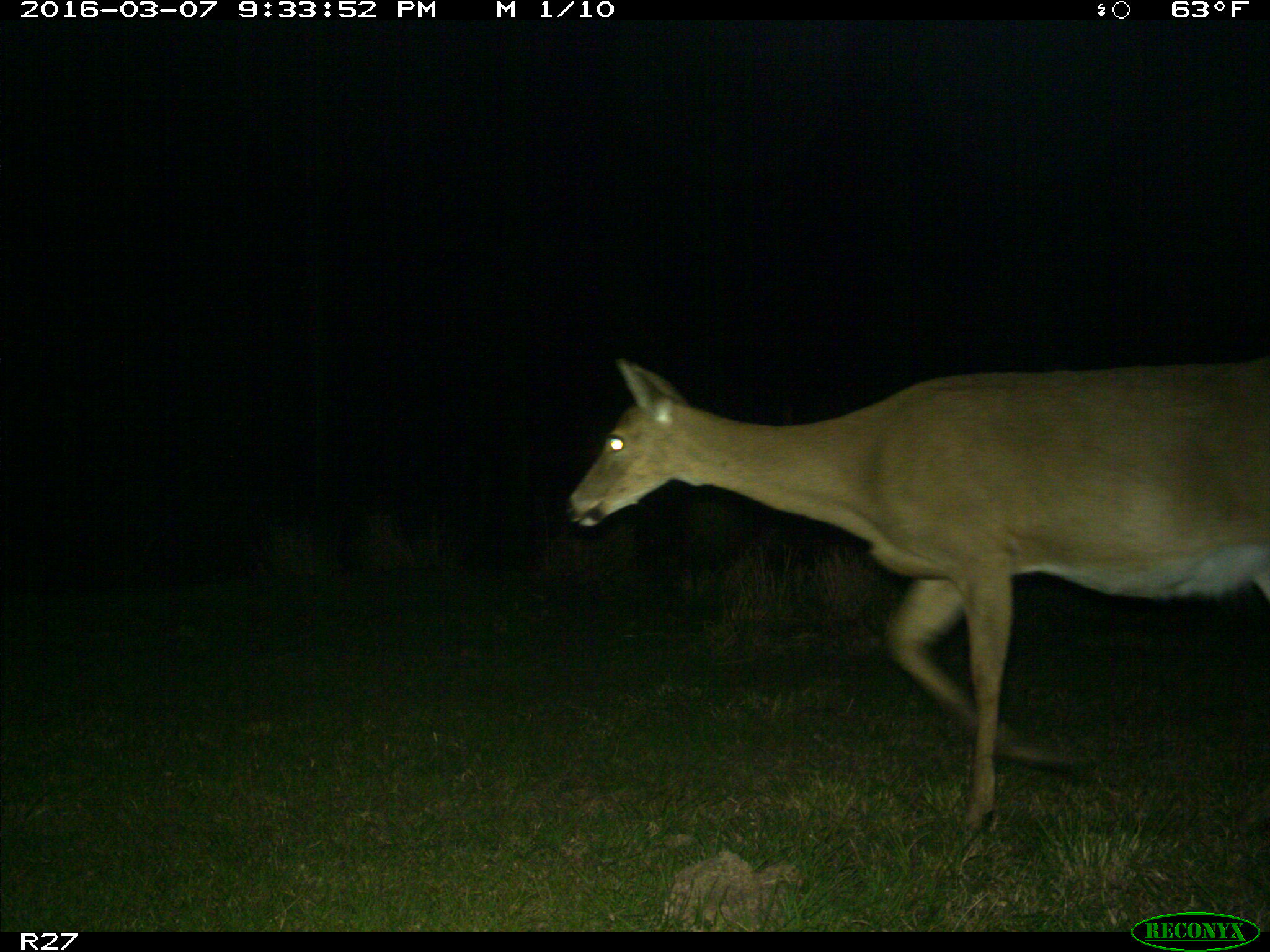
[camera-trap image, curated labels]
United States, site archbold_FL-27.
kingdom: Animalia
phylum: Chordata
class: Mammalia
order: Artiodactyla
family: Cervidae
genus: Odocoileus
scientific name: Odocoileus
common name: deer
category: unidentified deer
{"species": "unidentified deer (deer) (Odocoileus)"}